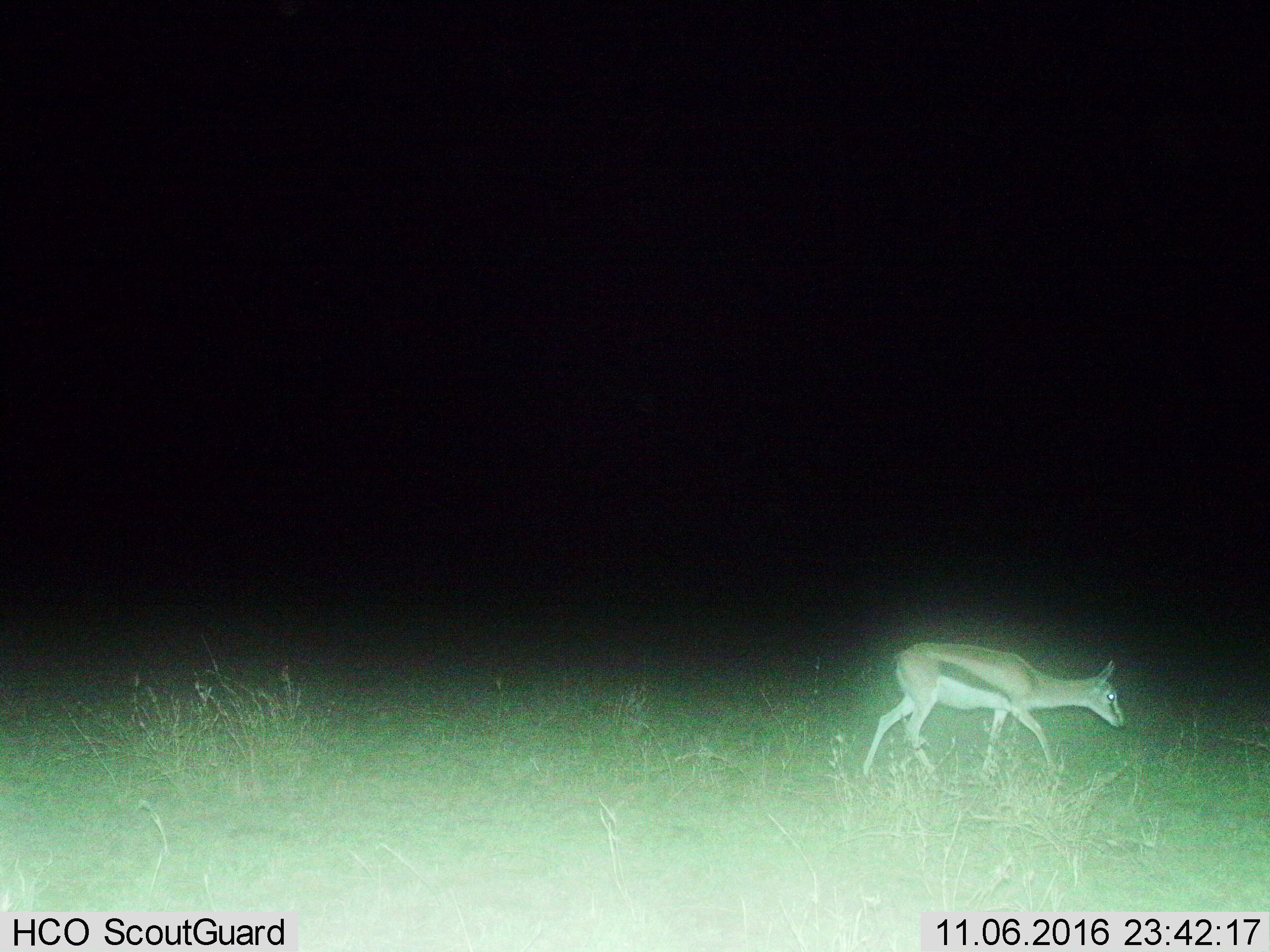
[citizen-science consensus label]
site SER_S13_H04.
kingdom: Animalia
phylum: Chordata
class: Mammalia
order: Artiodactyla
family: Bovidae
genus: Eudorcas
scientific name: Eudorcas thomsonii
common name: thomson's gazelle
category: gazellethomsons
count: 1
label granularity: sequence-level